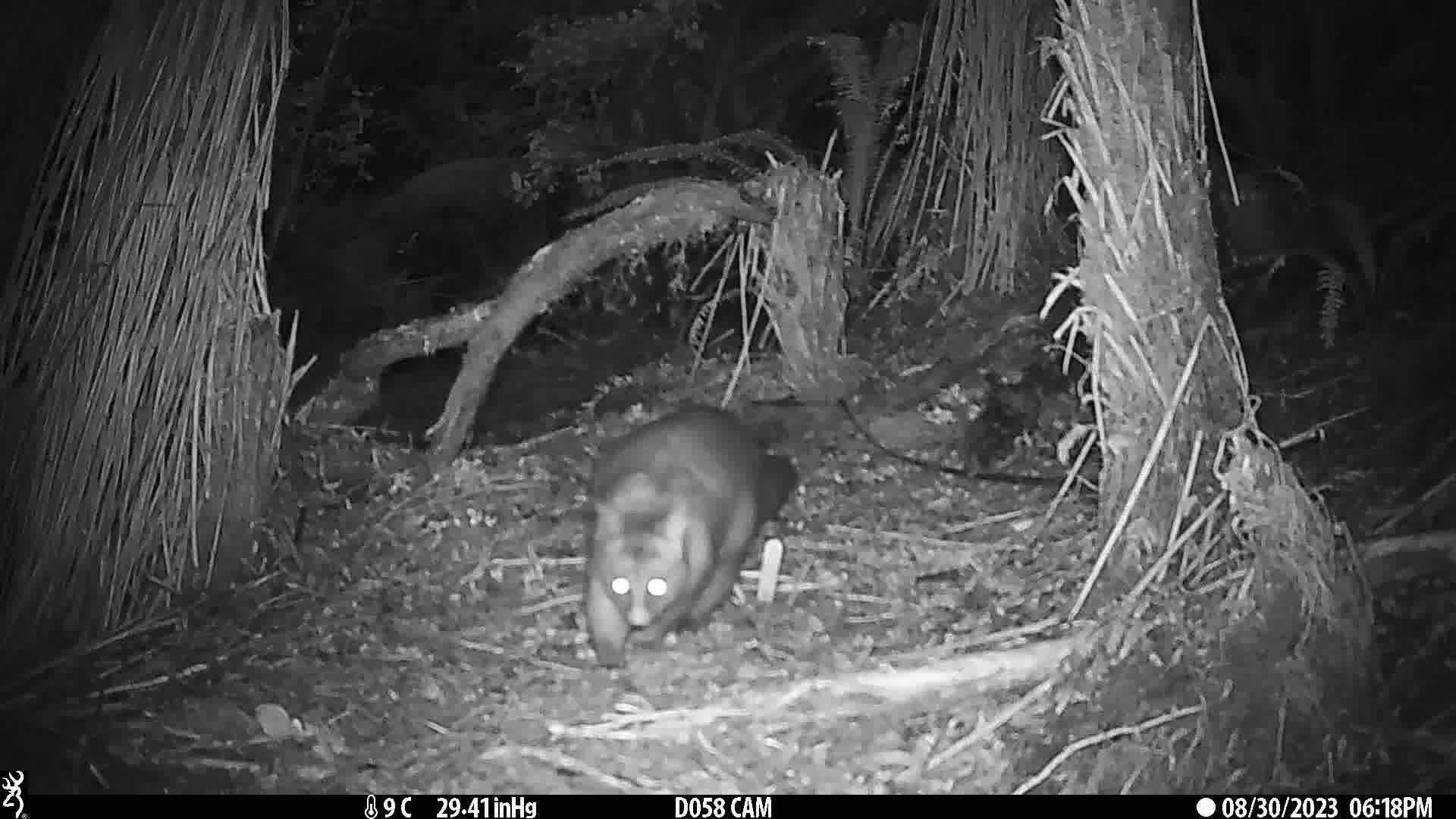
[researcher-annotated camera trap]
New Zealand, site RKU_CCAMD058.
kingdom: Animalia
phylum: Chordata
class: Mammalia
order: Diprotodontia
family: Phalangeridae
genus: Trichosurus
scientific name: Trichosurus vulpecula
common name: common brushtail possum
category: possum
Possum (common brushtail possum) (Trichosurus vulpecula).